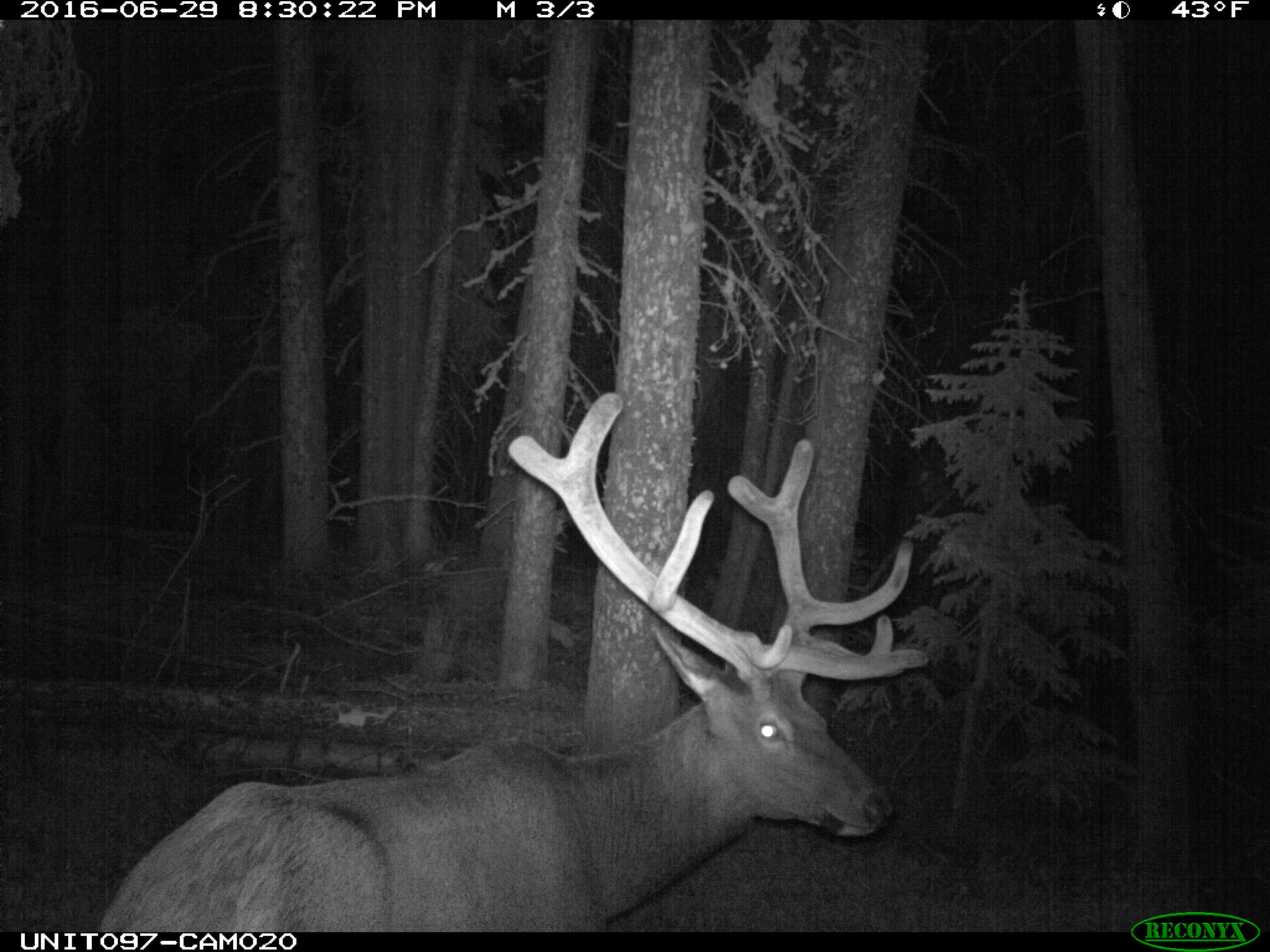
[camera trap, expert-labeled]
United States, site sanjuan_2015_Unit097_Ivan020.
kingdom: Animalia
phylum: Chordata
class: Mammalia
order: Artiodactyla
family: Cervidae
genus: Cervus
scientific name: Cervus elaphus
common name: red deer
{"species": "Cervus elaphus (red deer)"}